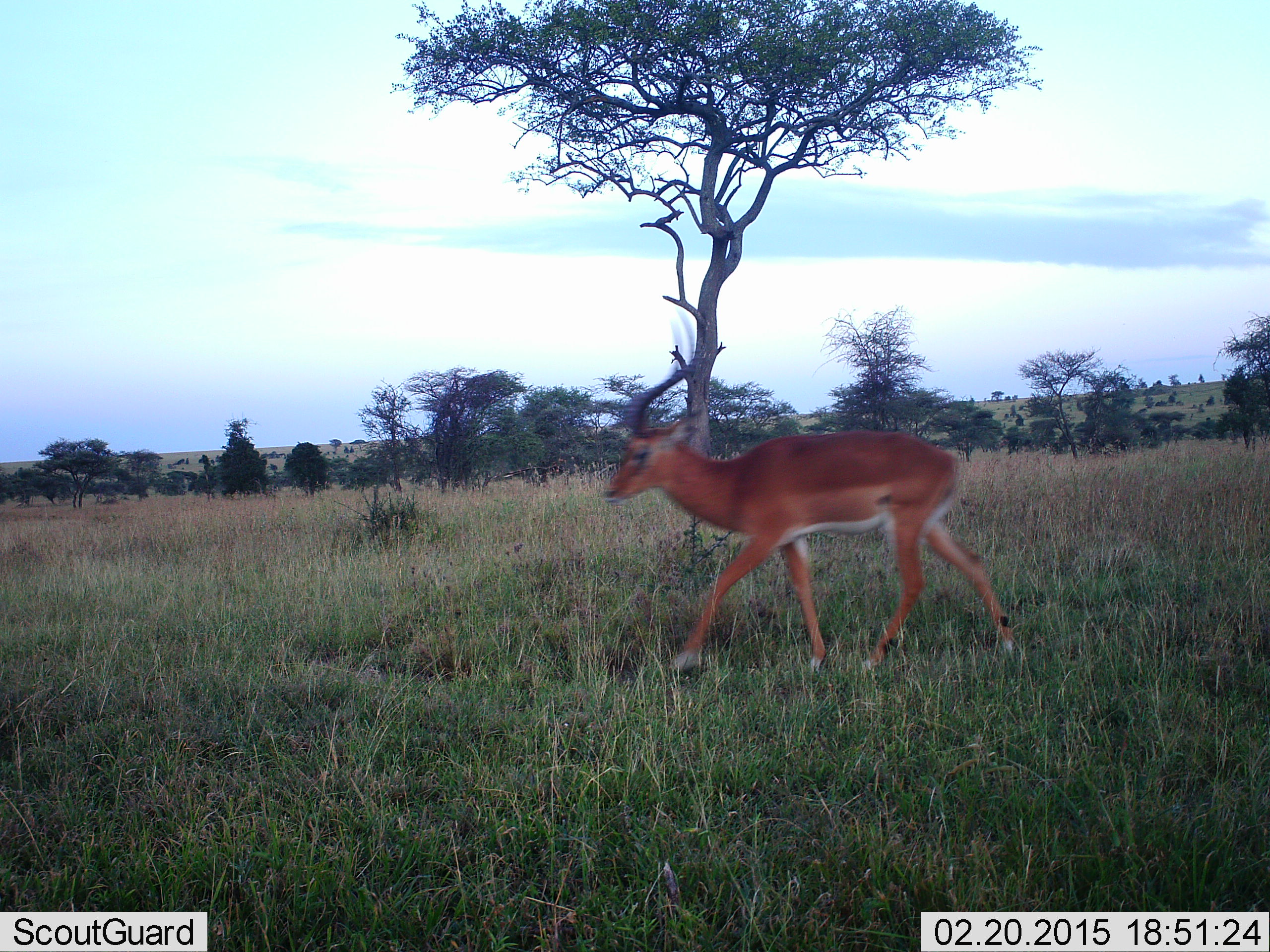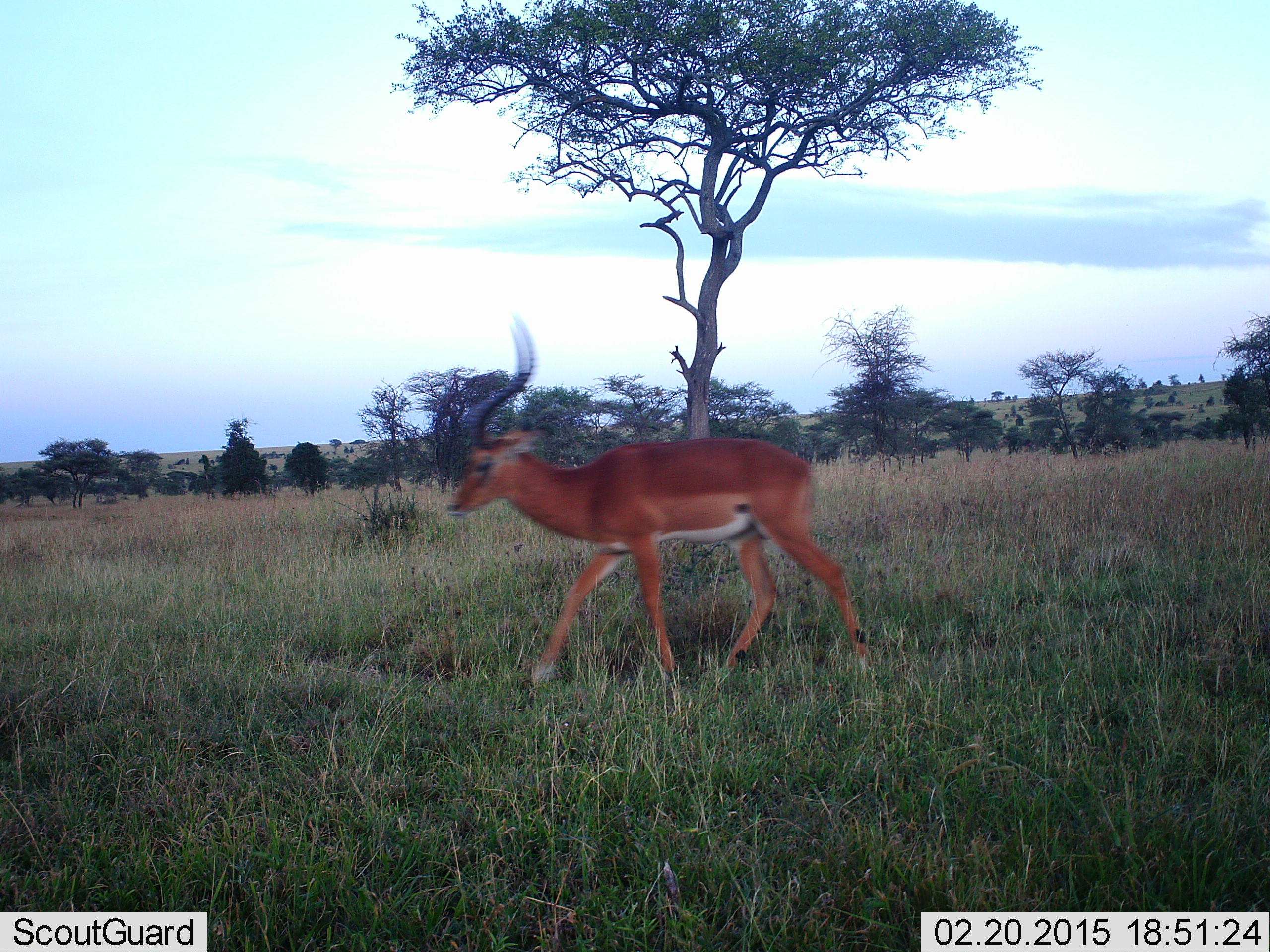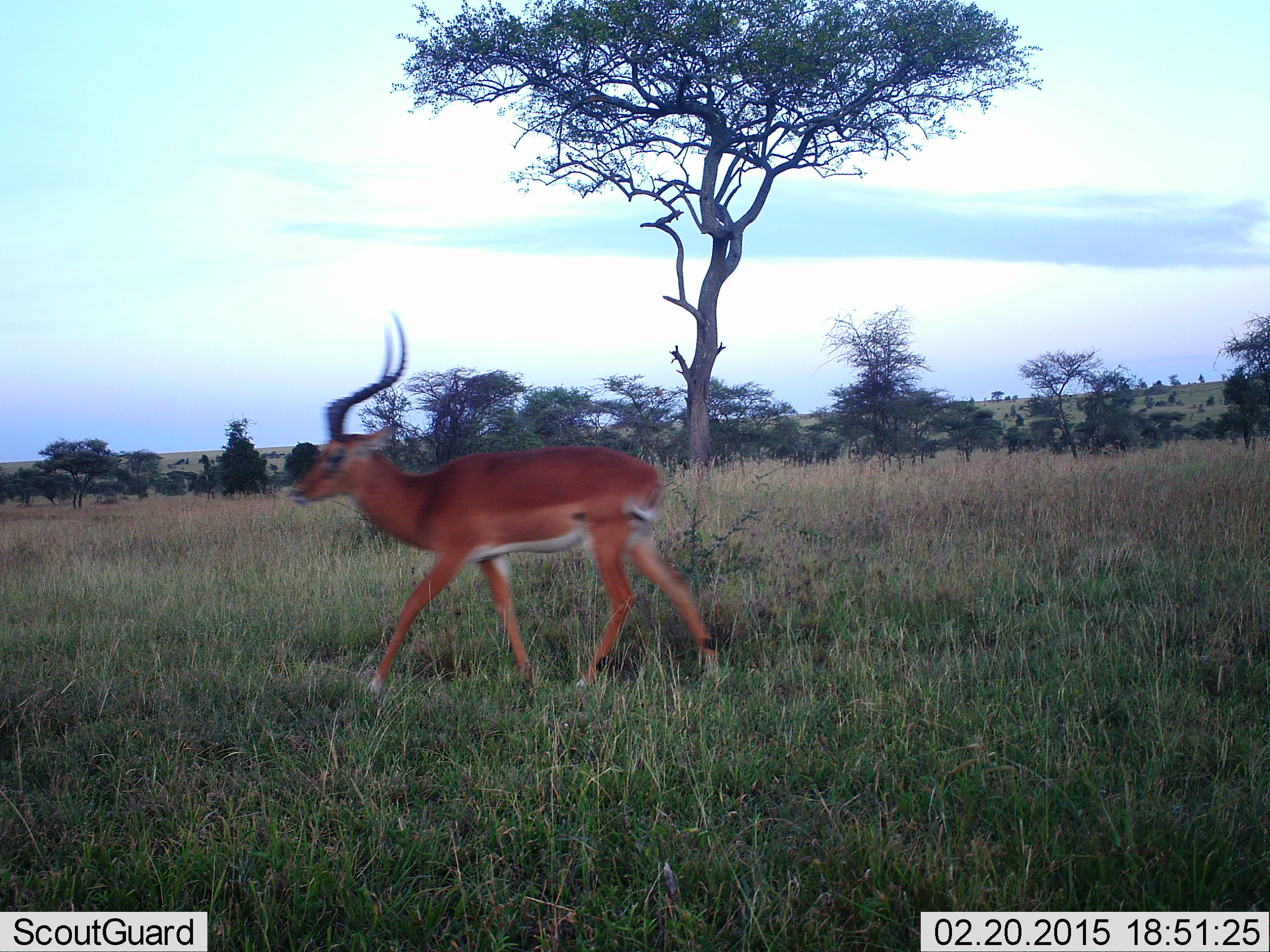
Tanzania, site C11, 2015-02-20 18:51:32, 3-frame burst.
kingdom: Animalia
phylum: Chordata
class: Mammalia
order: Artiodactyla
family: Bovidae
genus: Aepyceros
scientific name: Aepyceros melampus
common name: impala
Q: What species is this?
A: Impala (Aepyceros melampus).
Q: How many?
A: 1.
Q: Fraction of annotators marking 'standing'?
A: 10%.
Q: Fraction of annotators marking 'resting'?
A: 0%.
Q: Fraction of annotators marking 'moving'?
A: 100%.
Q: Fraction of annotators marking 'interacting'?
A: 0%.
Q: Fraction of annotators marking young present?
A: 0%.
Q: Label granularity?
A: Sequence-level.